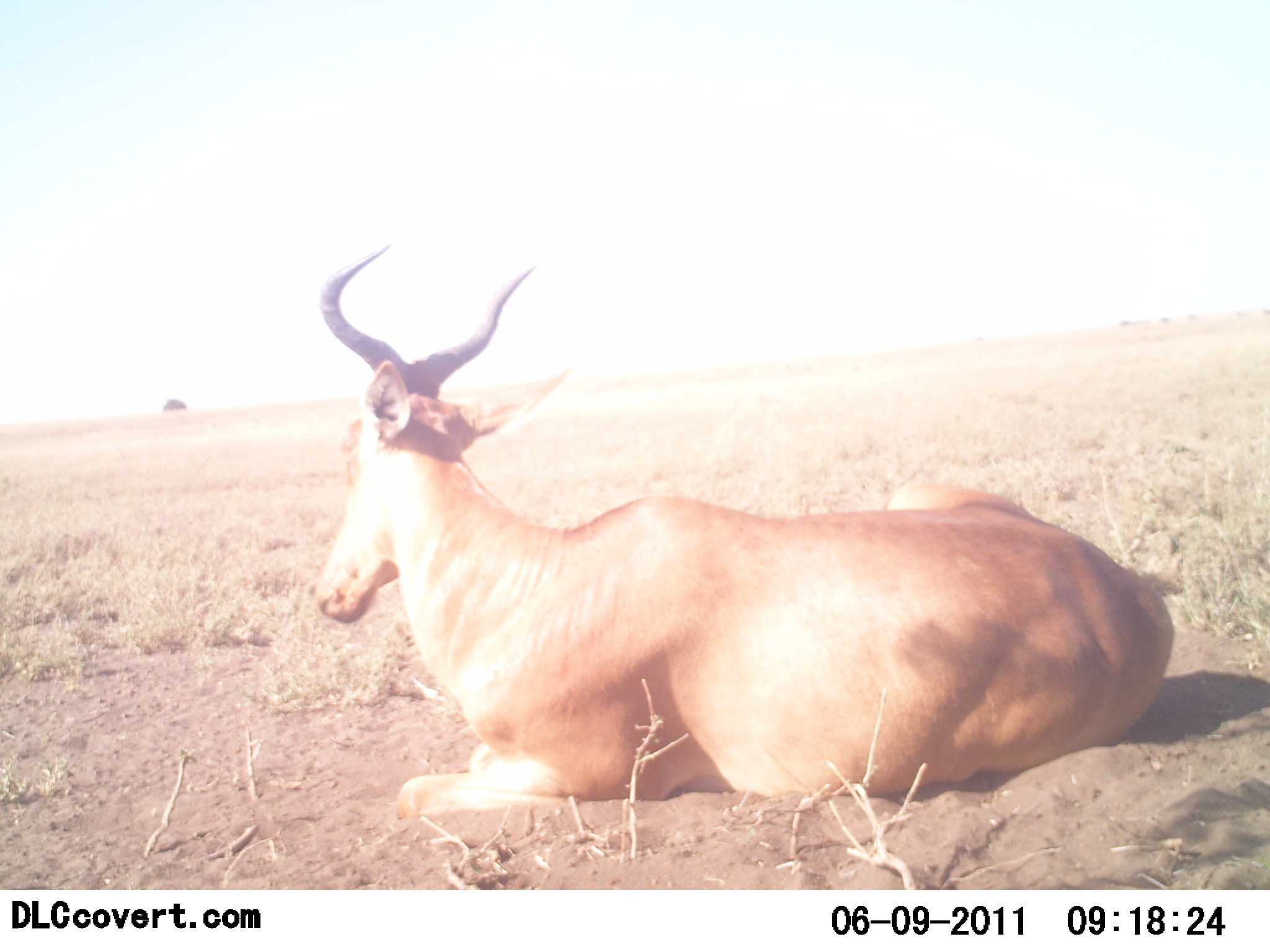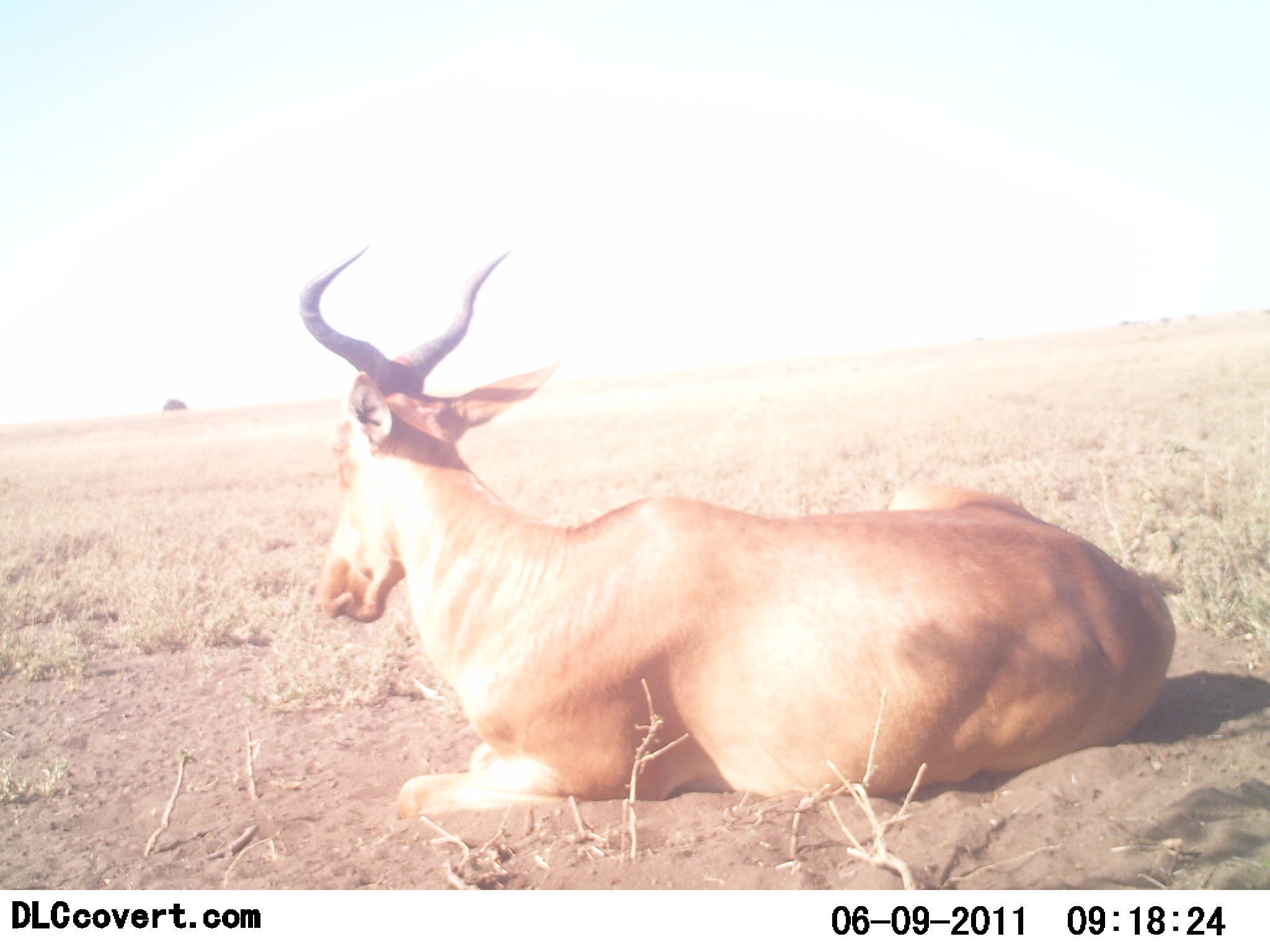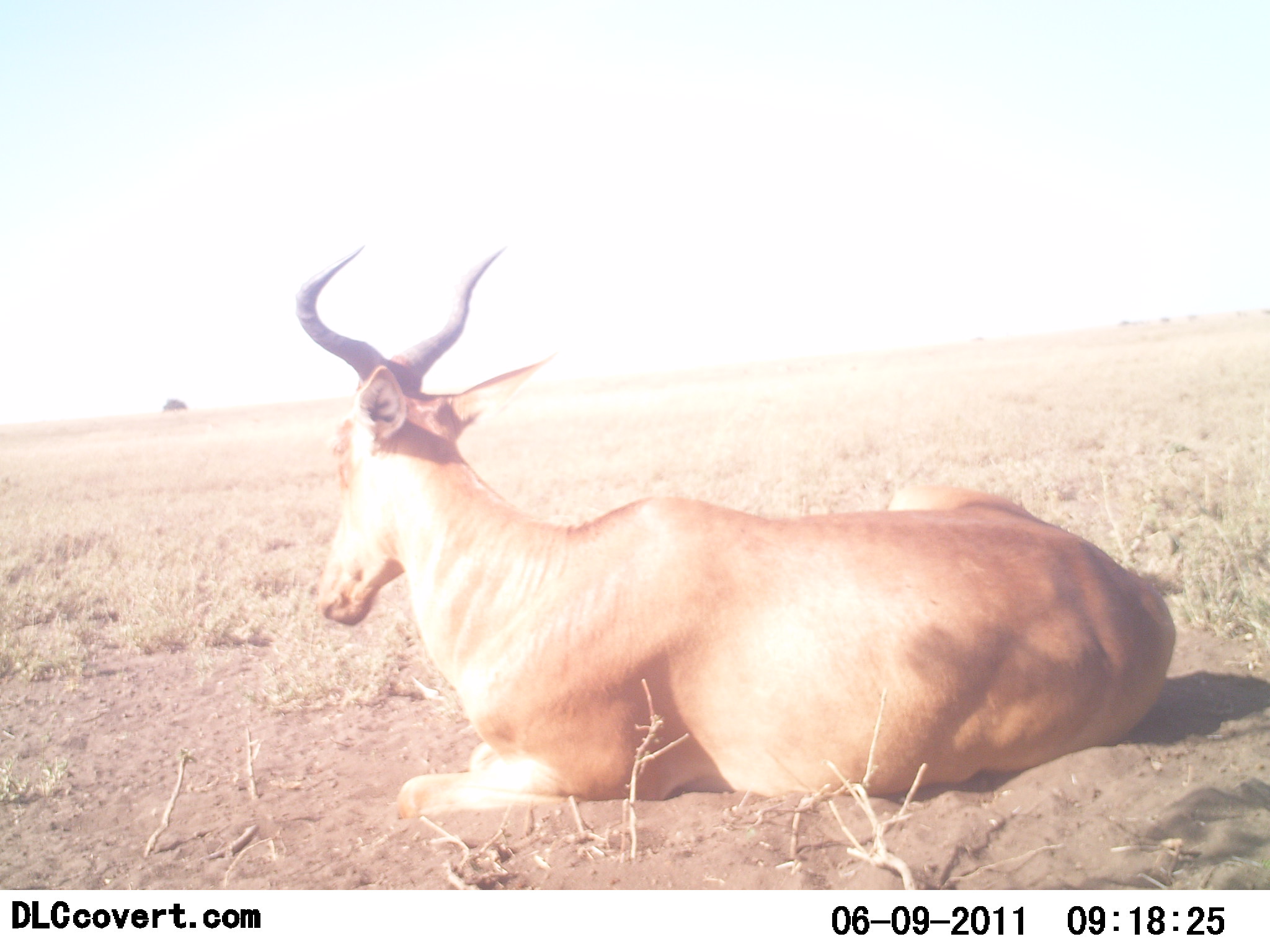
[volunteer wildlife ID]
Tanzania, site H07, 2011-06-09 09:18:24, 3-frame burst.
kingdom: Animalia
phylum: Chordata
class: Mammalia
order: Artiodactyla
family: Bovidae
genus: Alcelaphus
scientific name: Alcelaphus buselaphus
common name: hartebeest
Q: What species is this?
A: Hartebeest (Alcelaphus buselaphus).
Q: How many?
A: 1.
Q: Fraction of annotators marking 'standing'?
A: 0%.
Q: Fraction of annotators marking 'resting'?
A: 100%.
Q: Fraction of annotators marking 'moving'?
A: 0%.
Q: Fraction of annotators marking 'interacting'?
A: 0%.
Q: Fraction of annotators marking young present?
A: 0%.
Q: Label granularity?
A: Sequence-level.